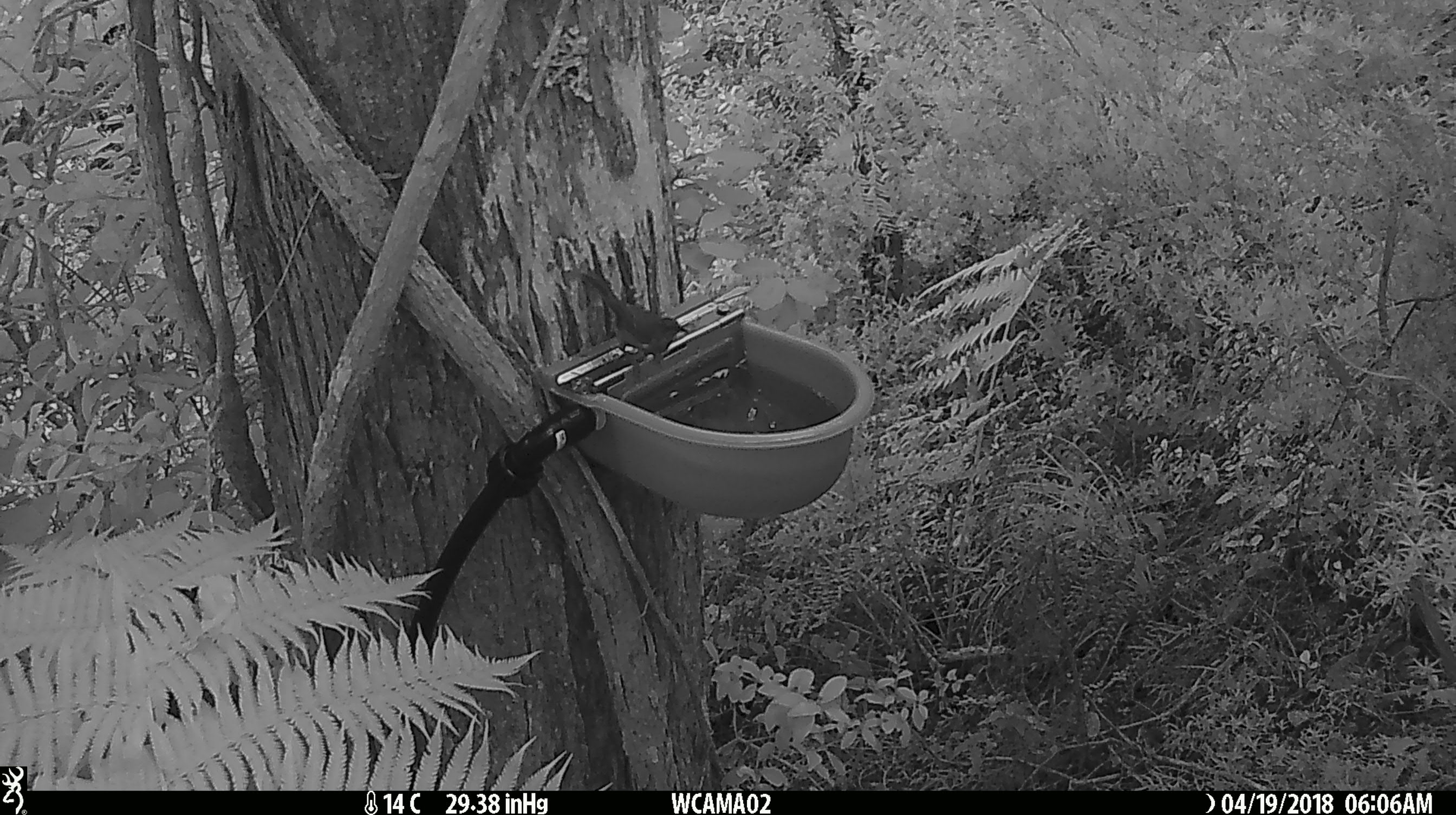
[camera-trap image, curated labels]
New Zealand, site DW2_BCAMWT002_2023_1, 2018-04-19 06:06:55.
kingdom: Animalia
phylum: Chordata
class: Aves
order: Passeriformes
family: Meliphagidae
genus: Anthornis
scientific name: Anthornis melanura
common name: new zealand bellbird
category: bellbird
Bellbird (new zealand bellbird) (Anthornis melanura).